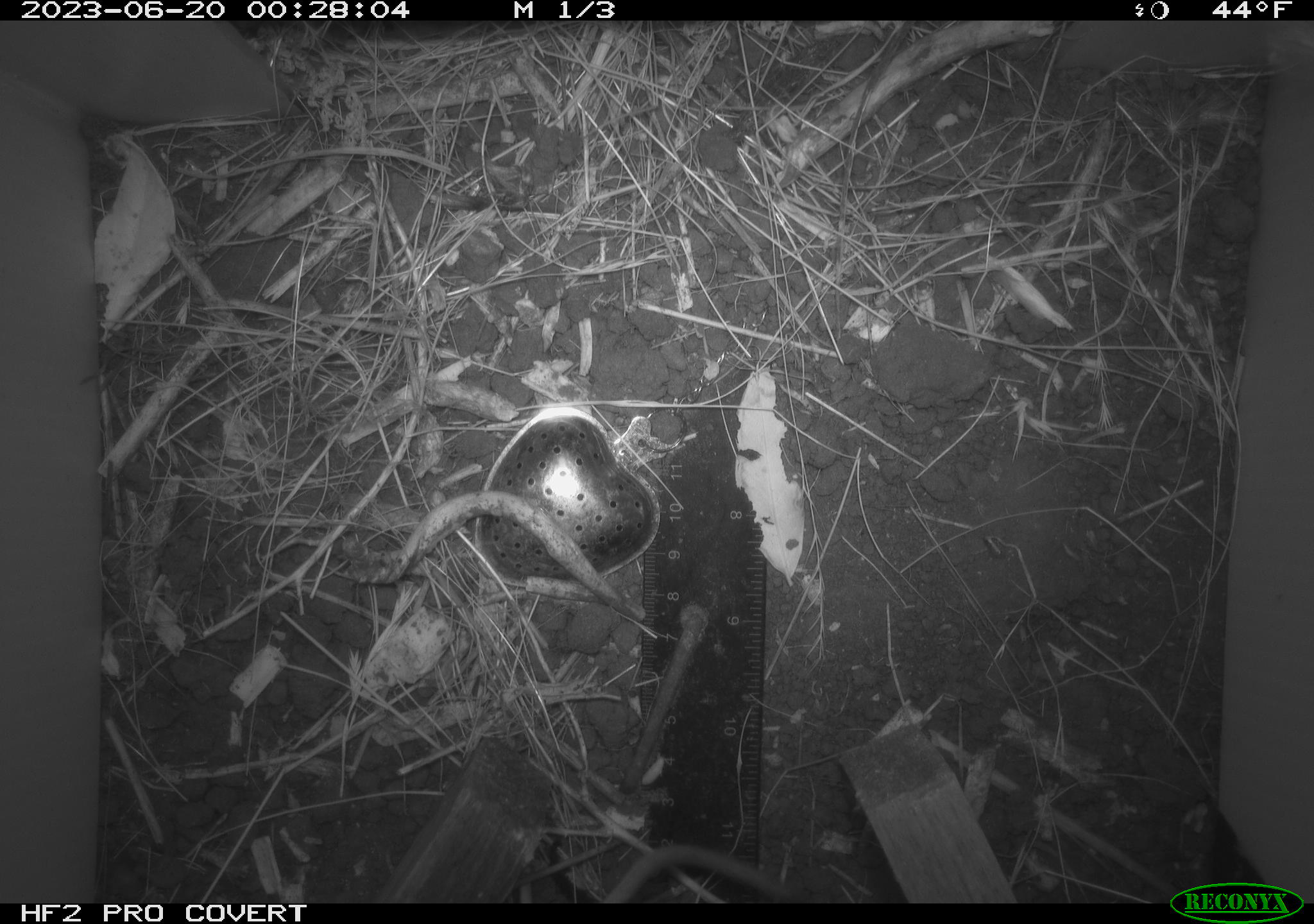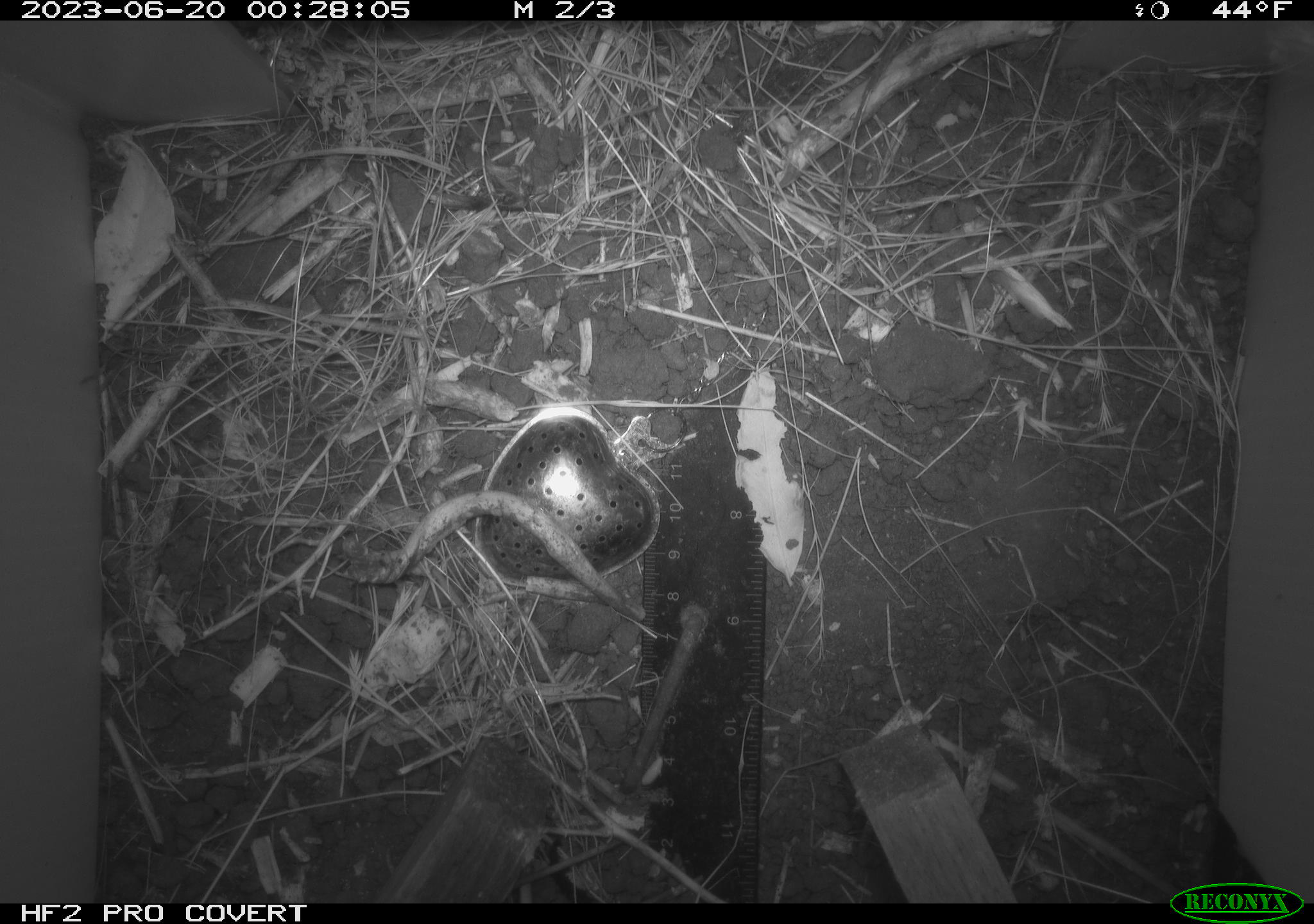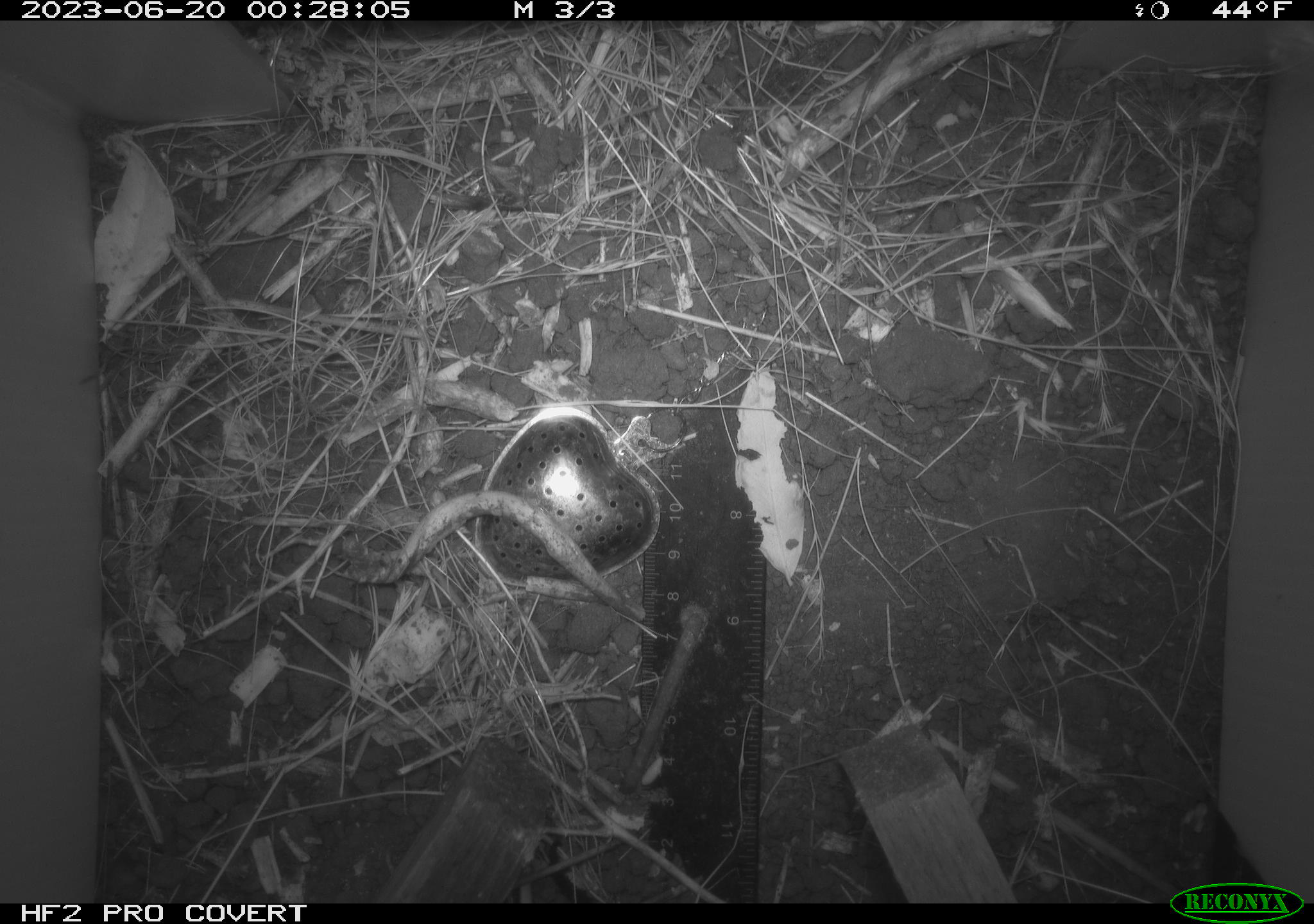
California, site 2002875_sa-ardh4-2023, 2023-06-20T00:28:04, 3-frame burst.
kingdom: Animalia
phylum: Chordata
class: Mammalia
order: Rodentia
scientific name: Rodentia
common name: mouse species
Mouse species (Rodentia).